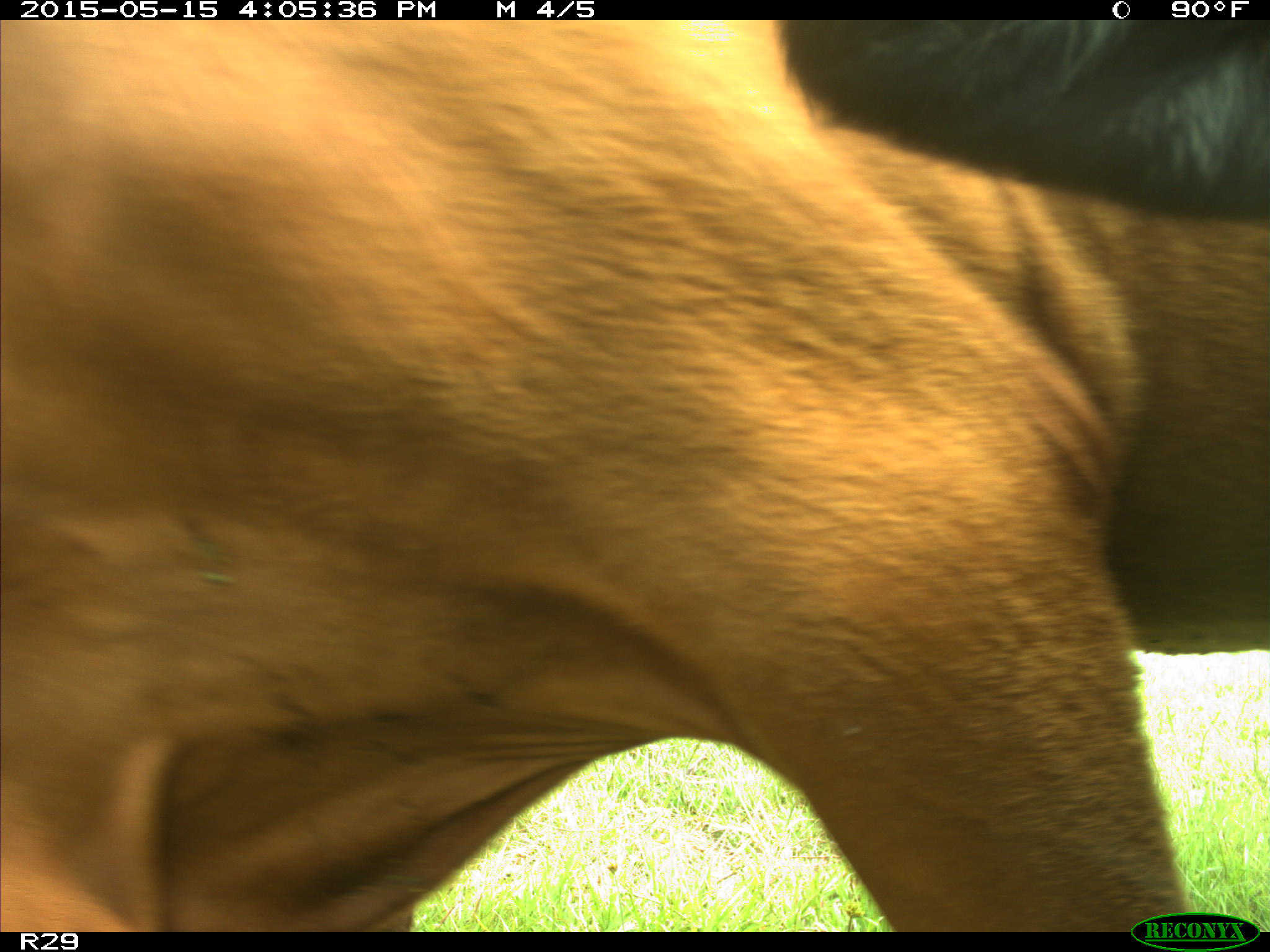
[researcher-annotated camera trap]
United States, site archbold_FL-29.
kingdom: Animalia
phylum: Chordata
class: Mammalia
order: Artiodactyla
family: Bovidae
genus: Bos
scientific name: Bos taurus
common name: domestic cow